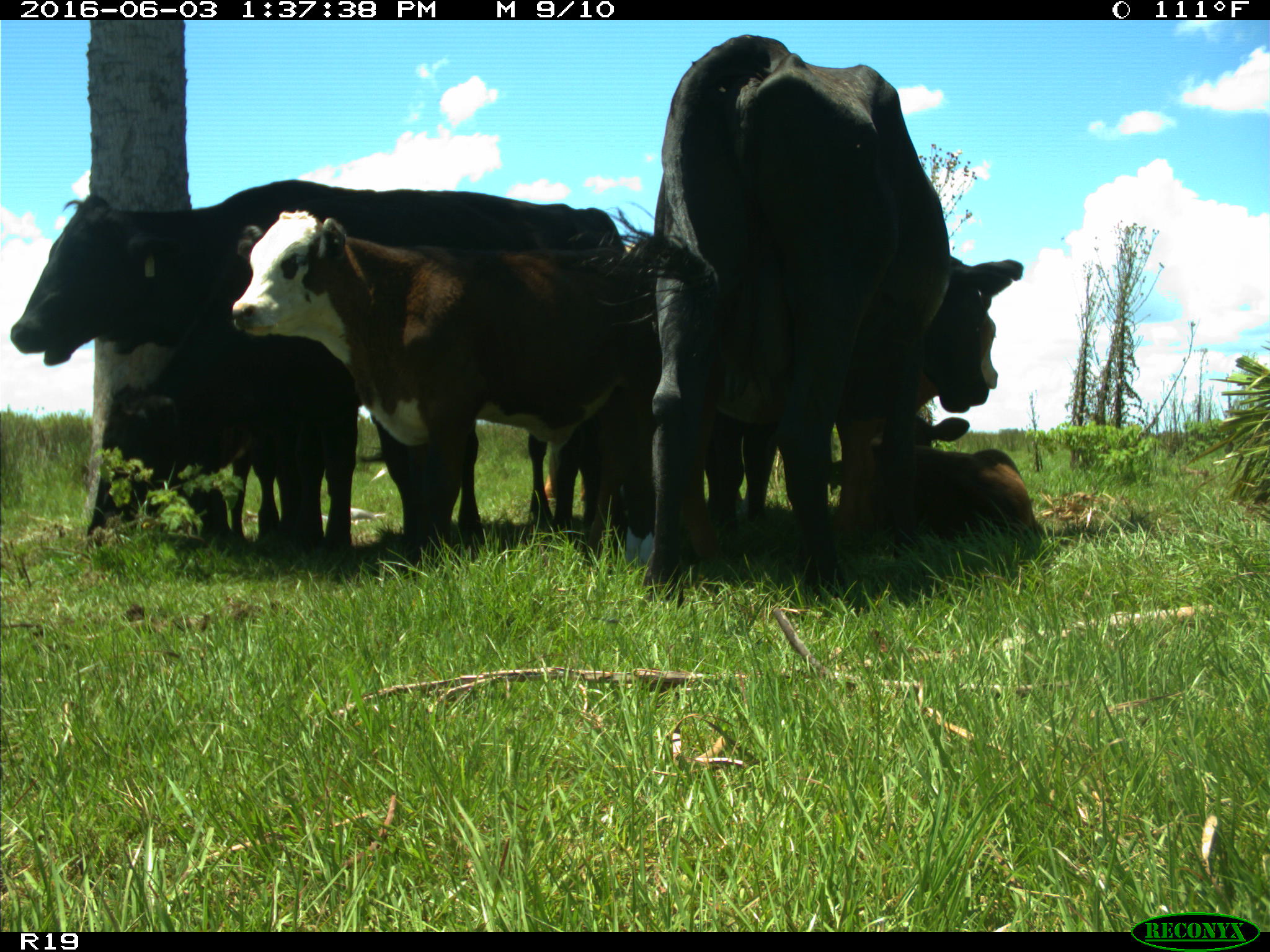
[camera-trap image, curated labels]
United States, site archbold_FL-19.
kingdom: Animalia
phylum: Chordata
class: Mammalia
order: Artiodactyla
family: Bovidae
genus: Bos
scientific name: Bos taurus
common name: domestic cow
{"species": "Bos taurus (domestic cow)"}